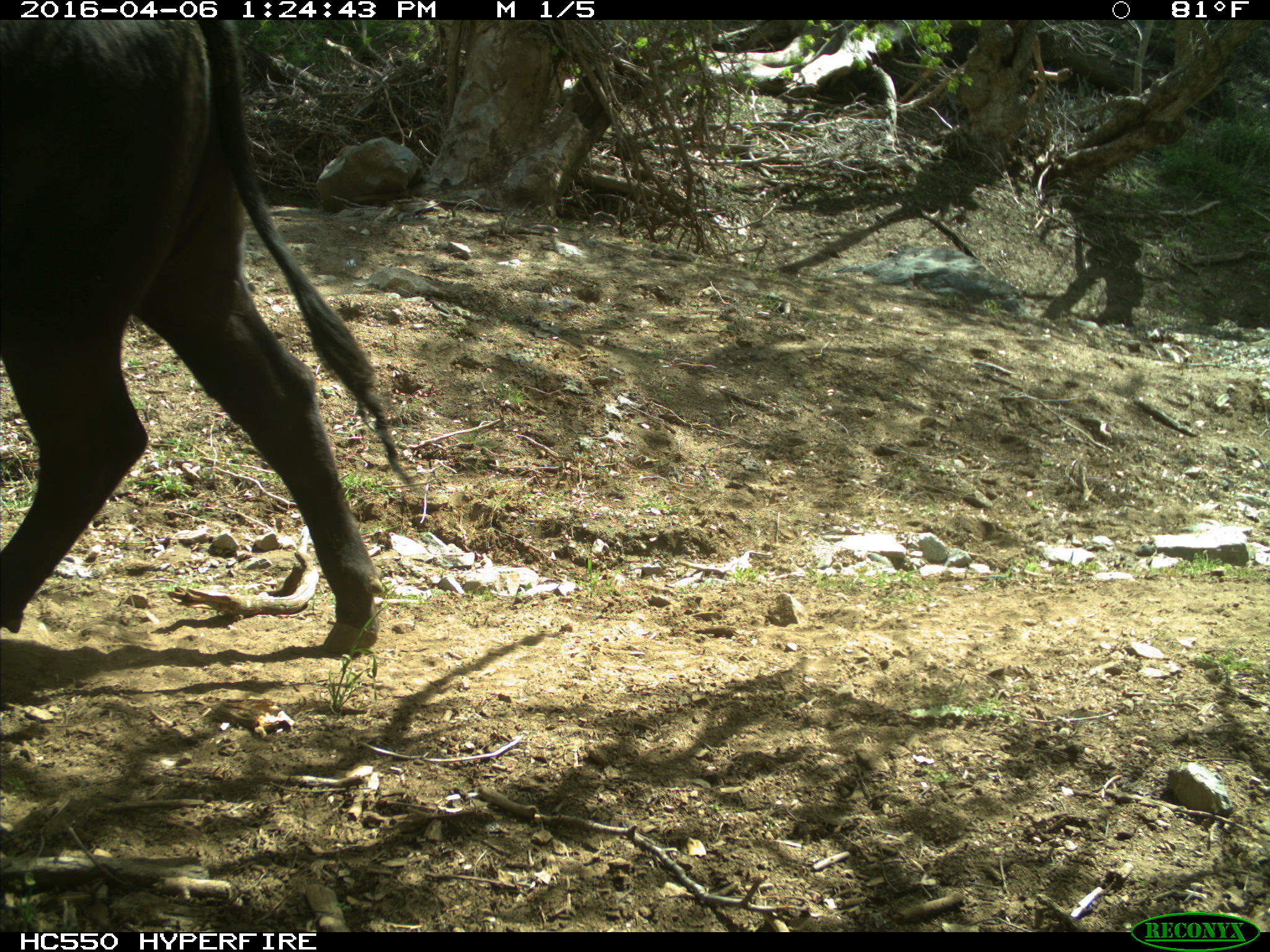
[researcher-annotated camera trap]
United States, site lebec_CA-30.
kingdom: Animalia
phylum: Chordata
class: Mammalia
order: Artiodactyla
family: Bovidae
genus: Bos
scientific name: Bos taurus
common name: domestic cow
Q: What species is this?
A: Bos taurus (domestic cow).